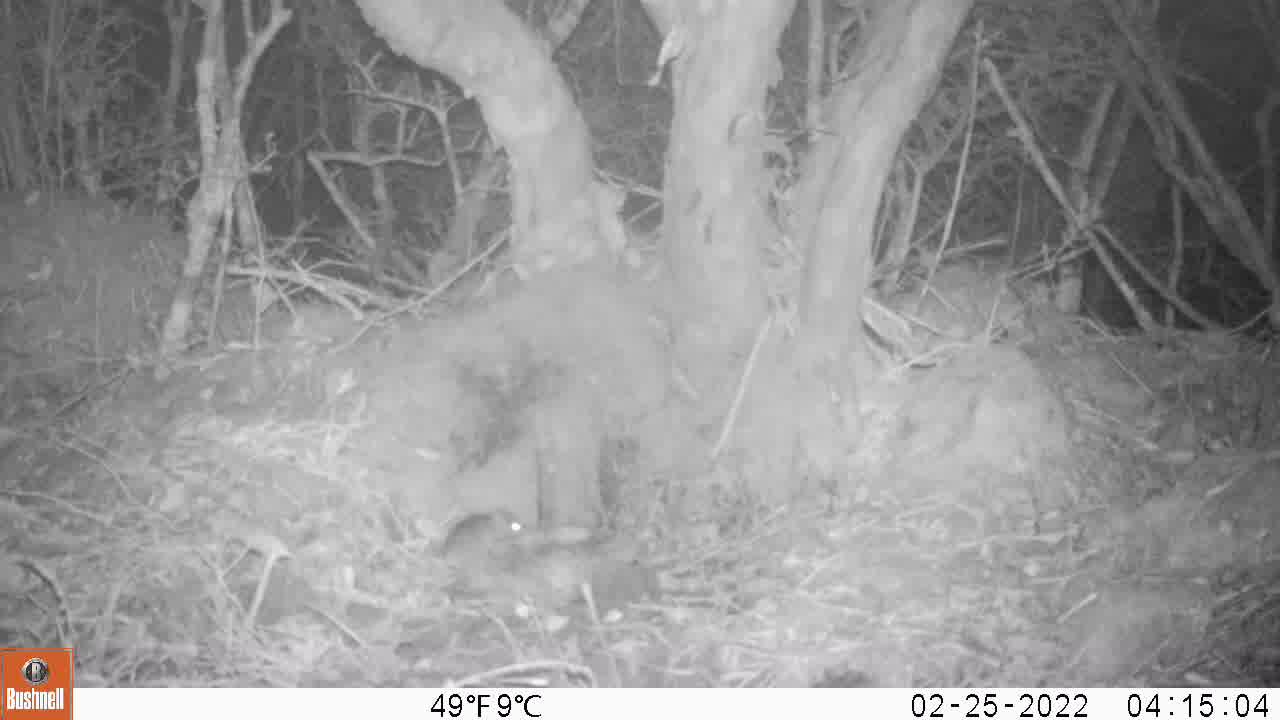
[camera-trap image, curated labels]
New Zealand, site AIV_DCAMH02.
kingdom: Animalia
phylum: Chordata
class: Mammalia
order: Rodentia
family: Muridae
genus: Mus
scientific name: Mus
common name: mouse